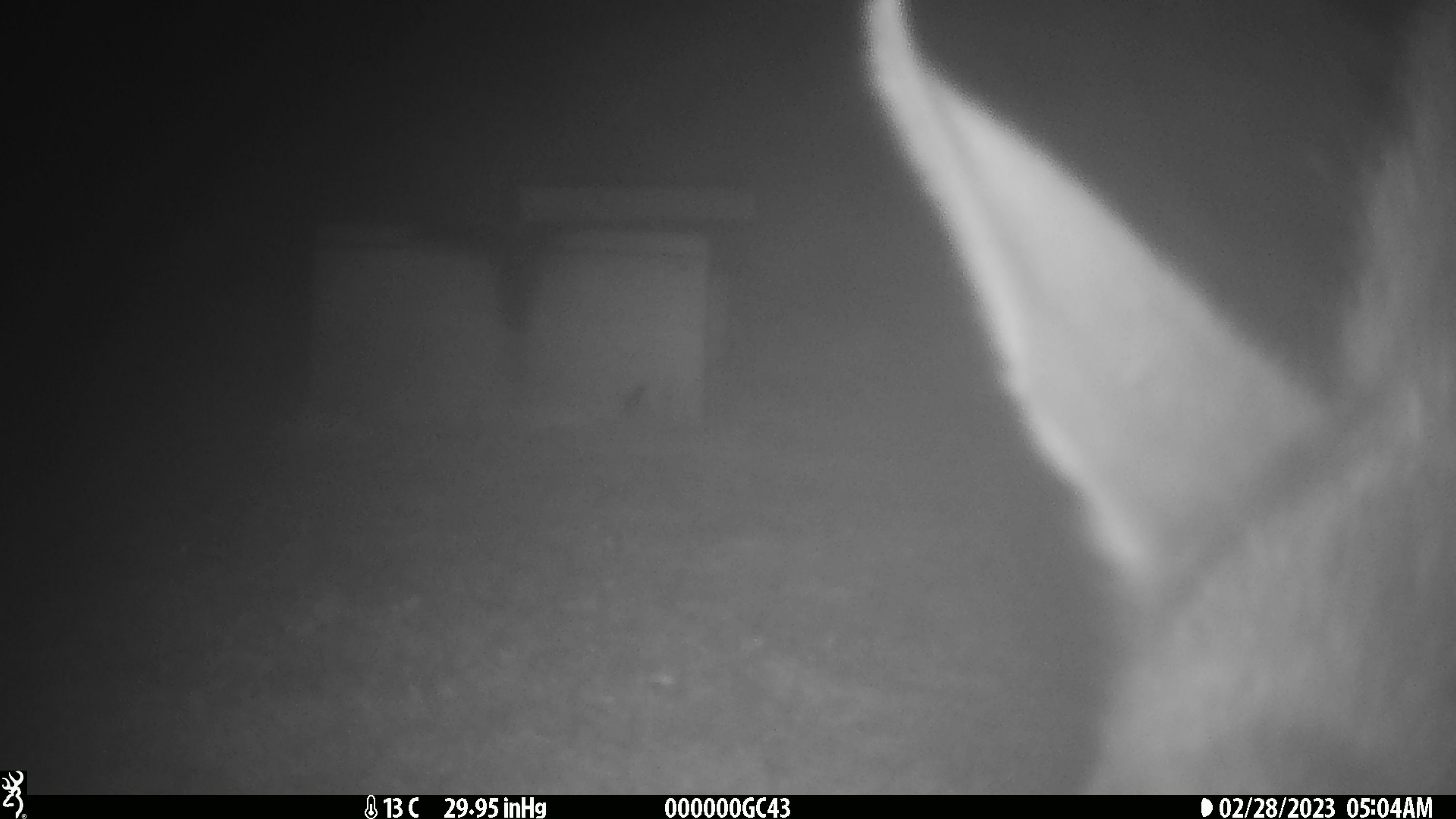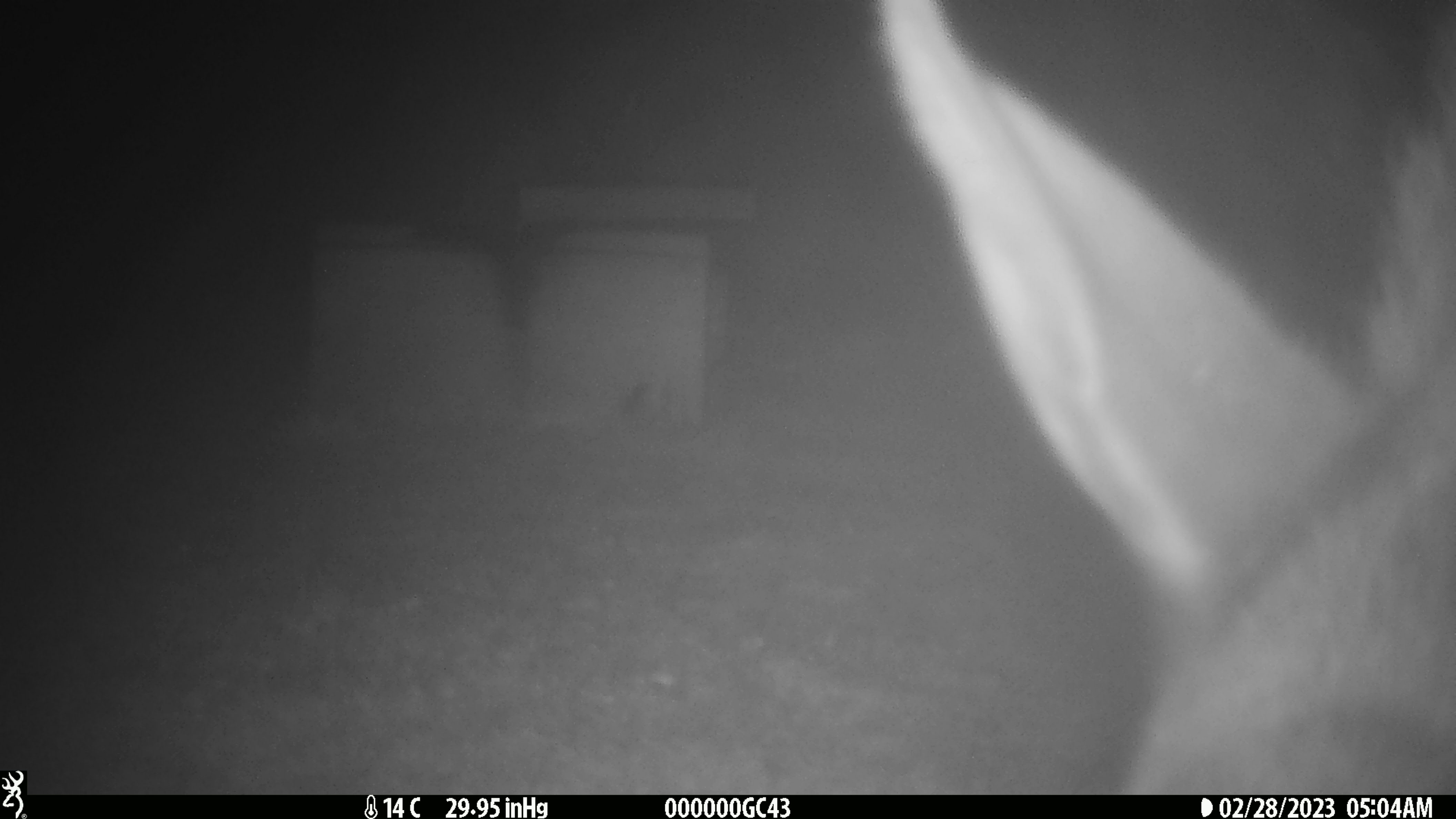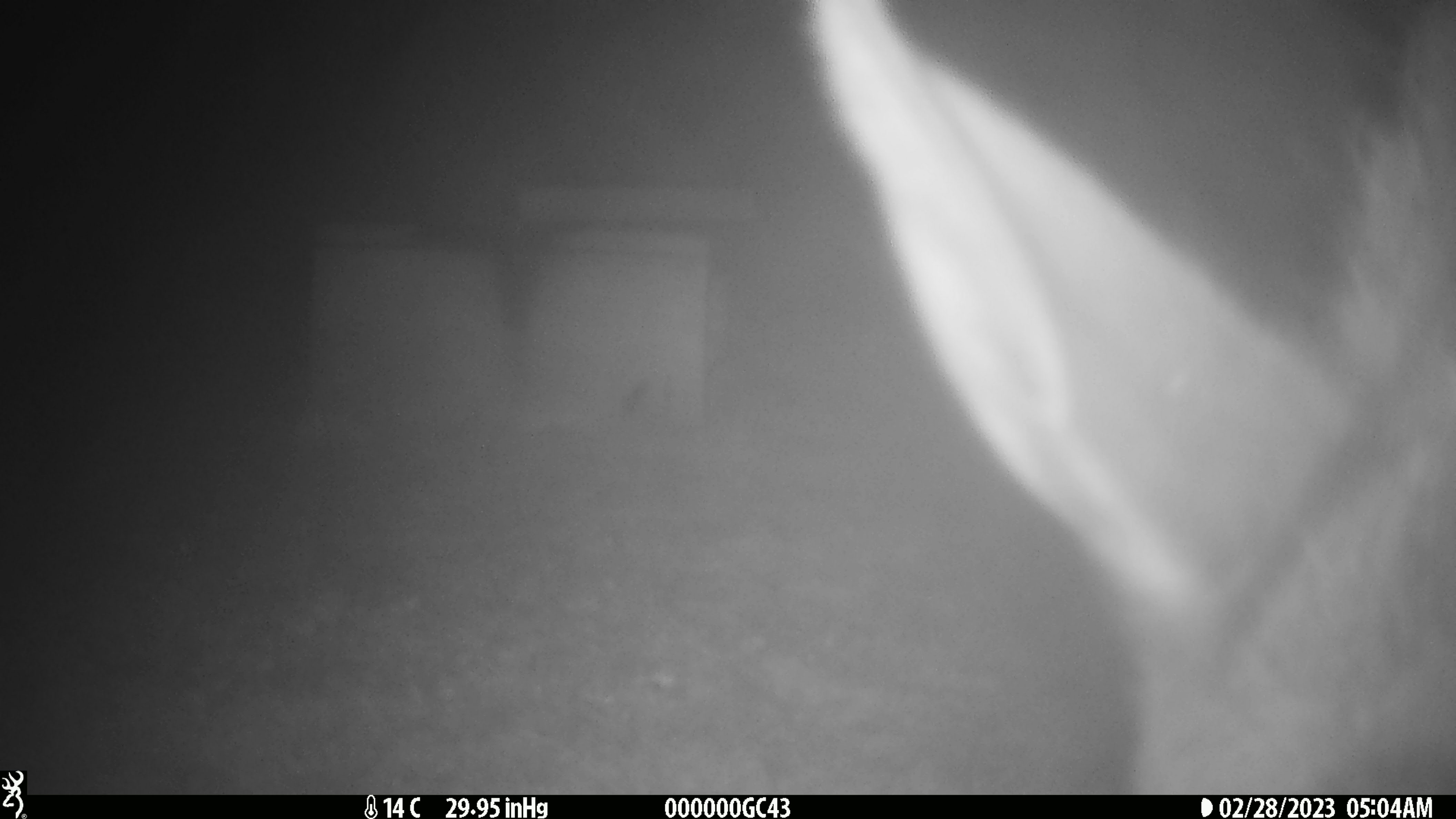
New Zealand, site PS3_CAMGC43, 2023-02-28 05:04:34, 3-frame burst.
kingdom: Animalia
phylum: Chordata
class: Mammalia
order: Artiodactyla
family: Cervidae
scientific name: Cervidae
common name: deer